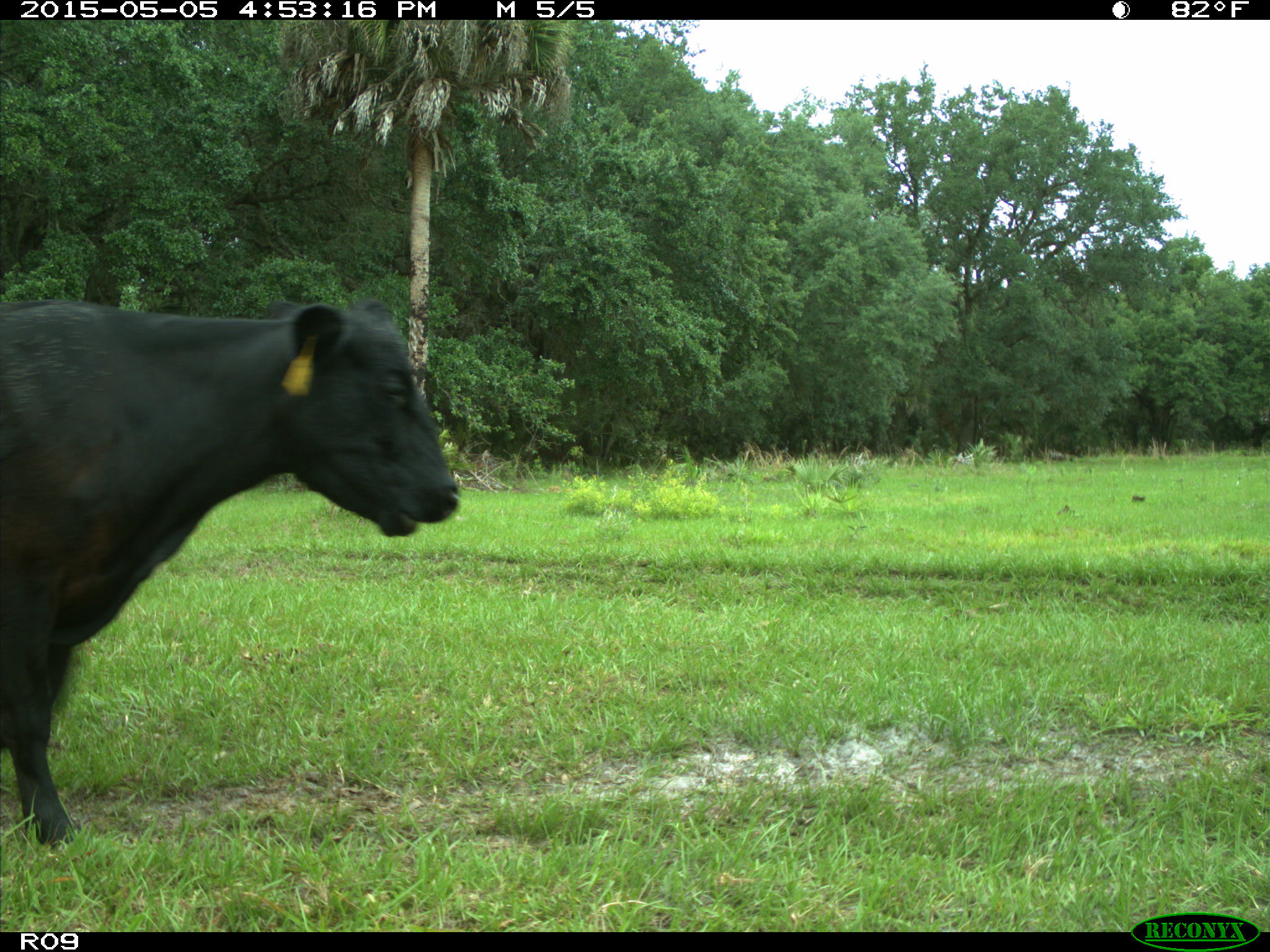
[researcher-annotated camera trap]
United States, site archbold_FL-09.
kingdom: Animalia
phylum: Chordata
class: Mammalia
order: Artiodactyla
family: Bovidae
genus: Bos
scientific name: Bos taurus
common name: domestic cow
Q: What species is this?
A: Bos taurus (domestic cow).